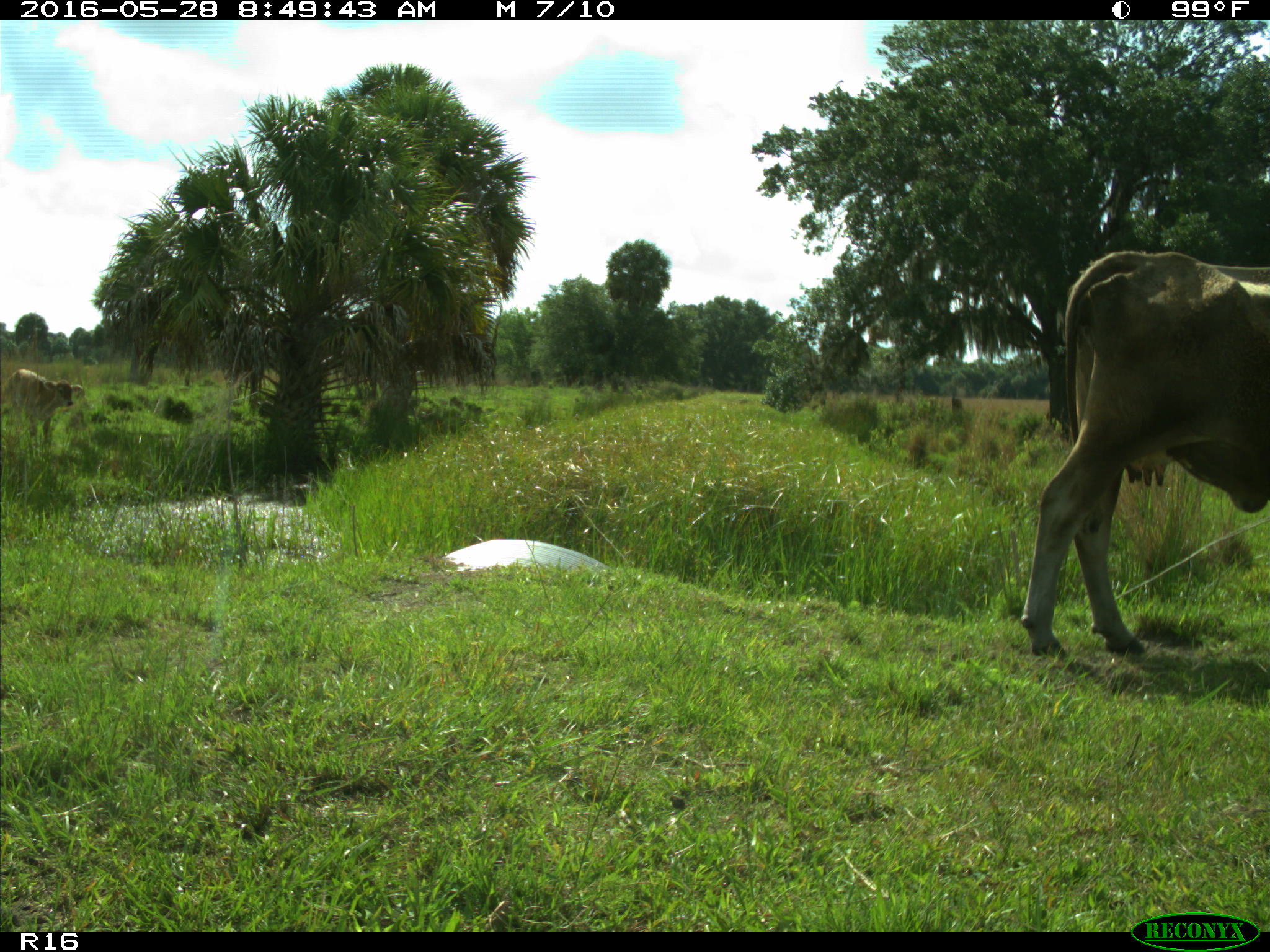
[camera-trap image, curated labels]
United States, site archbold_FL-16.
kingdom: Animalia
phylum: Chordata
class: Mammalia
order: Artiodactyla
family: Bovidae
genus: Bos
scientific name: Bos taurus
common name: domestic cow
Bos taurus (domestic cow).